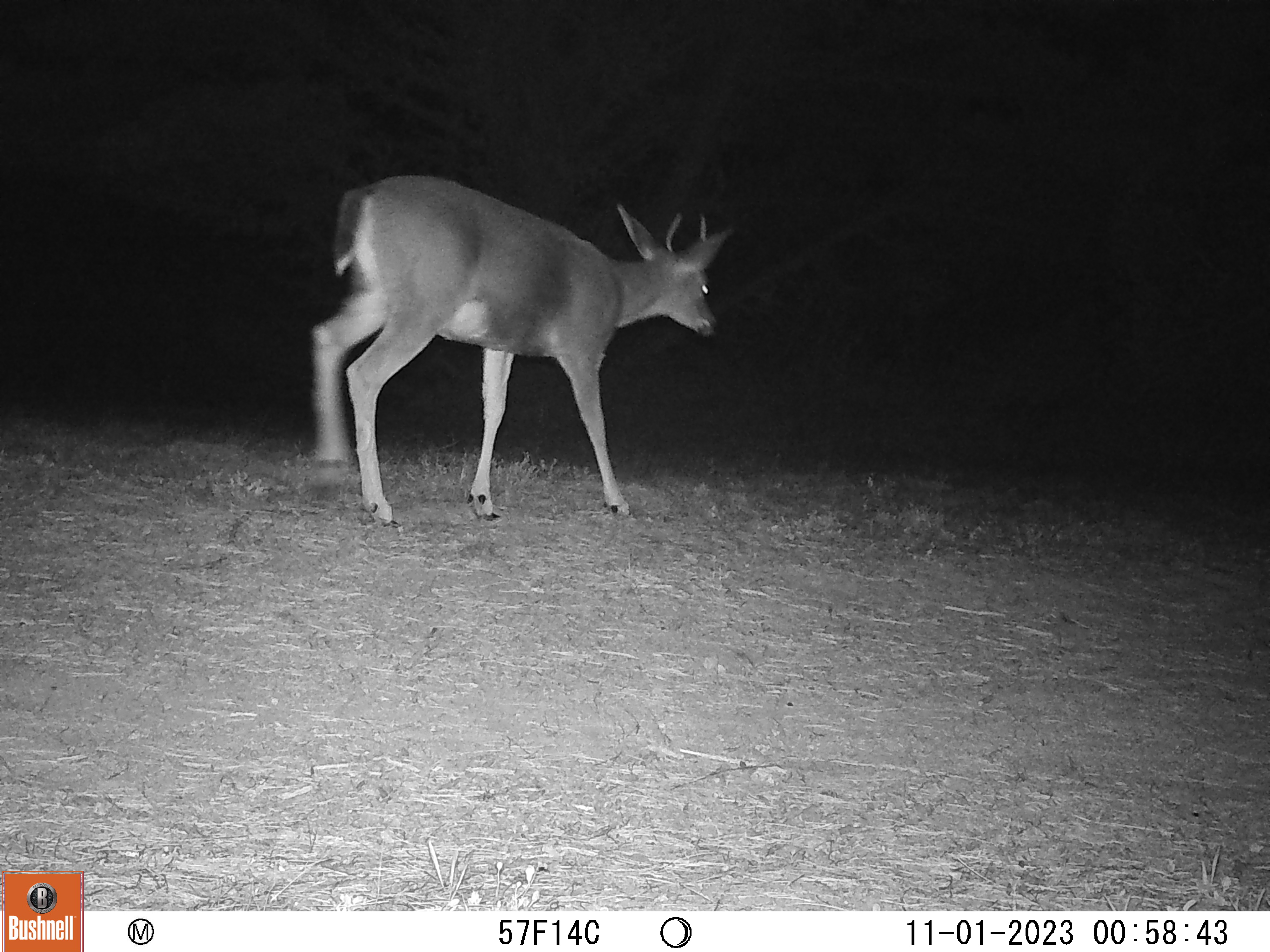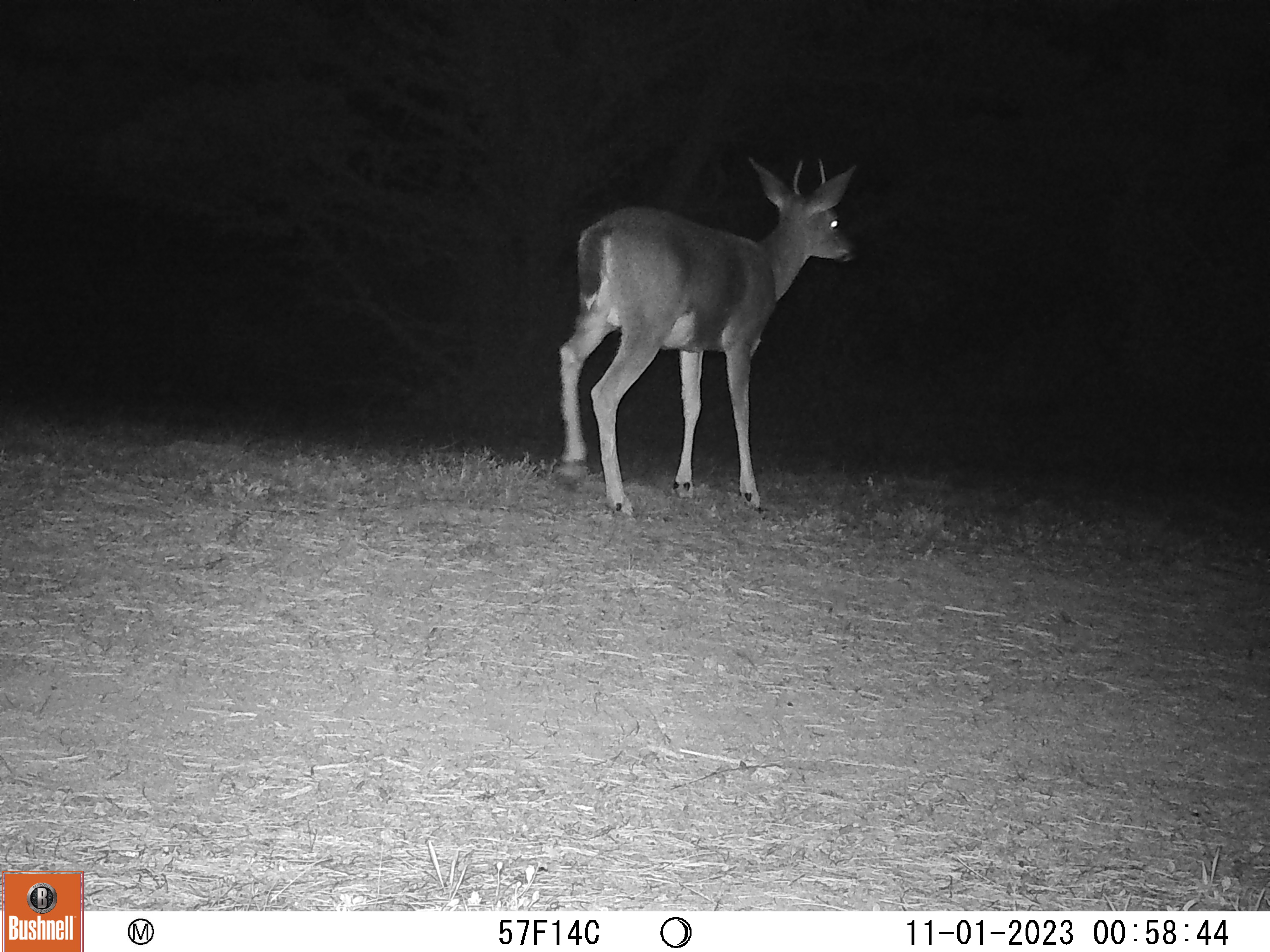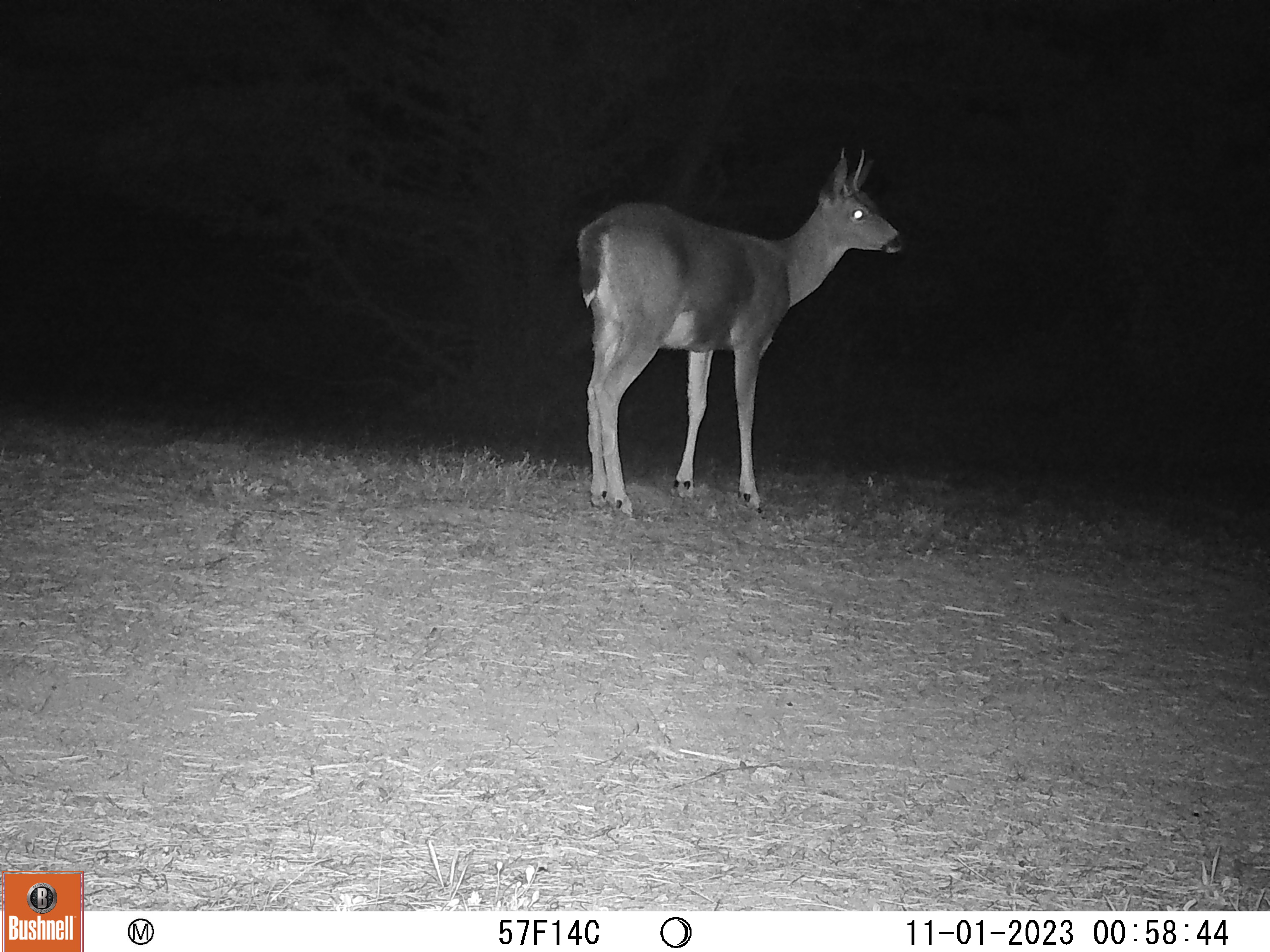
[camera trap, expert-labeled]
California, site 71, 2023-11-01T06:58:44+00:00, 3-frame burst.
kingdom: Animalia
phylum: Chordata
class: Mammalia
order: Artiodactyla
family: Cervidae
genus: Odocoileus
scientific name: Odocoileus hemionus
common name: mule deer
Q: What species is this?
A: Mule deer (Odocoileus hemionus).